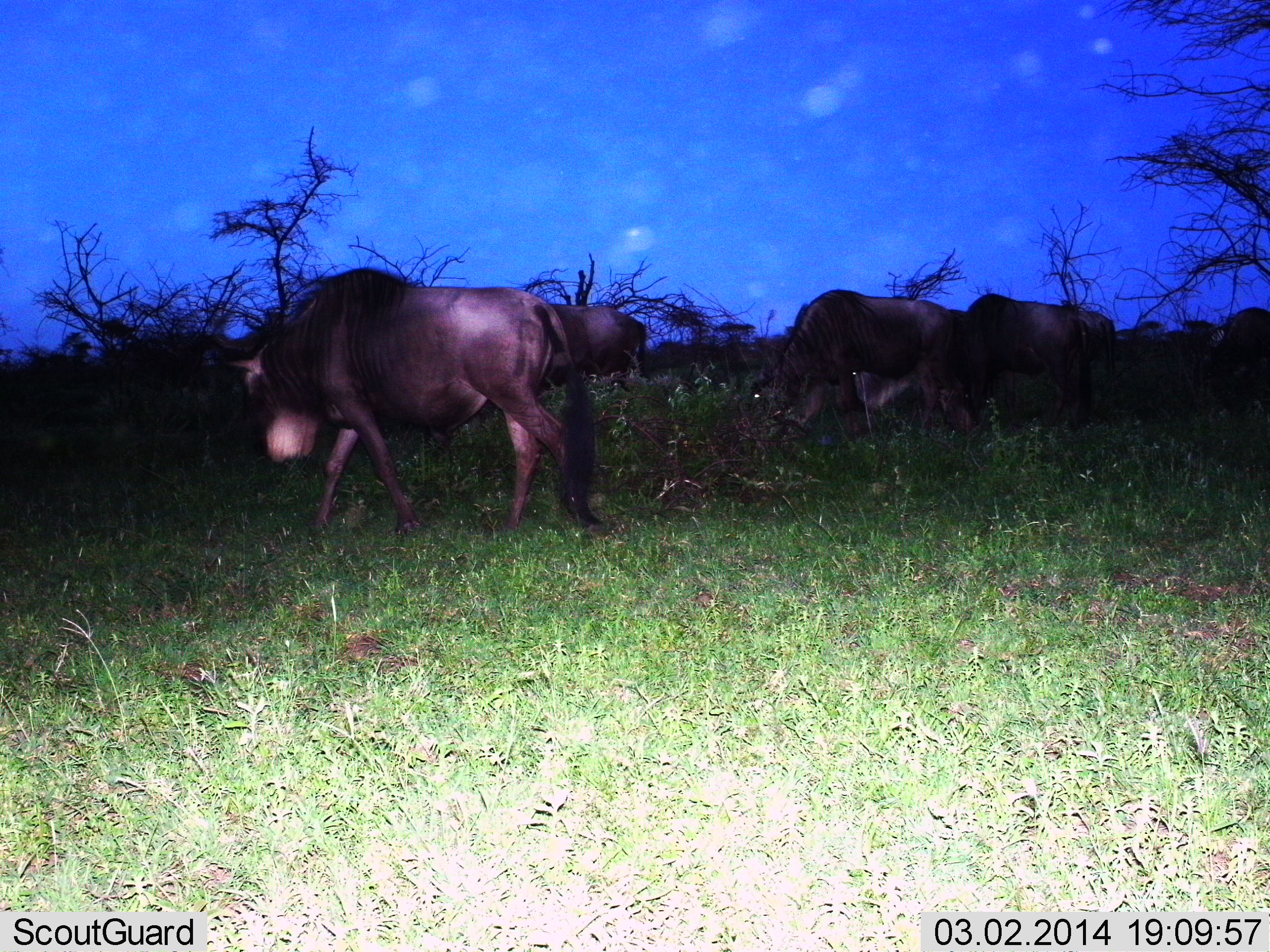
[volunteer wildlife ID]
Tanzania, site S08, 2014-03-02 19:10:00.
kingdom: Animalia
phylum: Chordata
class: Mammalia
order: Artiodactyla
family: Bovidae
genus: Connochaetes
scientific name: Connochaetes taurinus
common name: blue wildebeest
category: wildebeest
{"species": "wildebeest (blue wildebeest) (Connochaetes taurinus)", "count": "6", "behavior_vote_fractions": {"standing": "30%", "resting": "0%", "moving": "40%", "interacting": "0%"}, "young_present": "0%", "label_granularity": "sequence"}